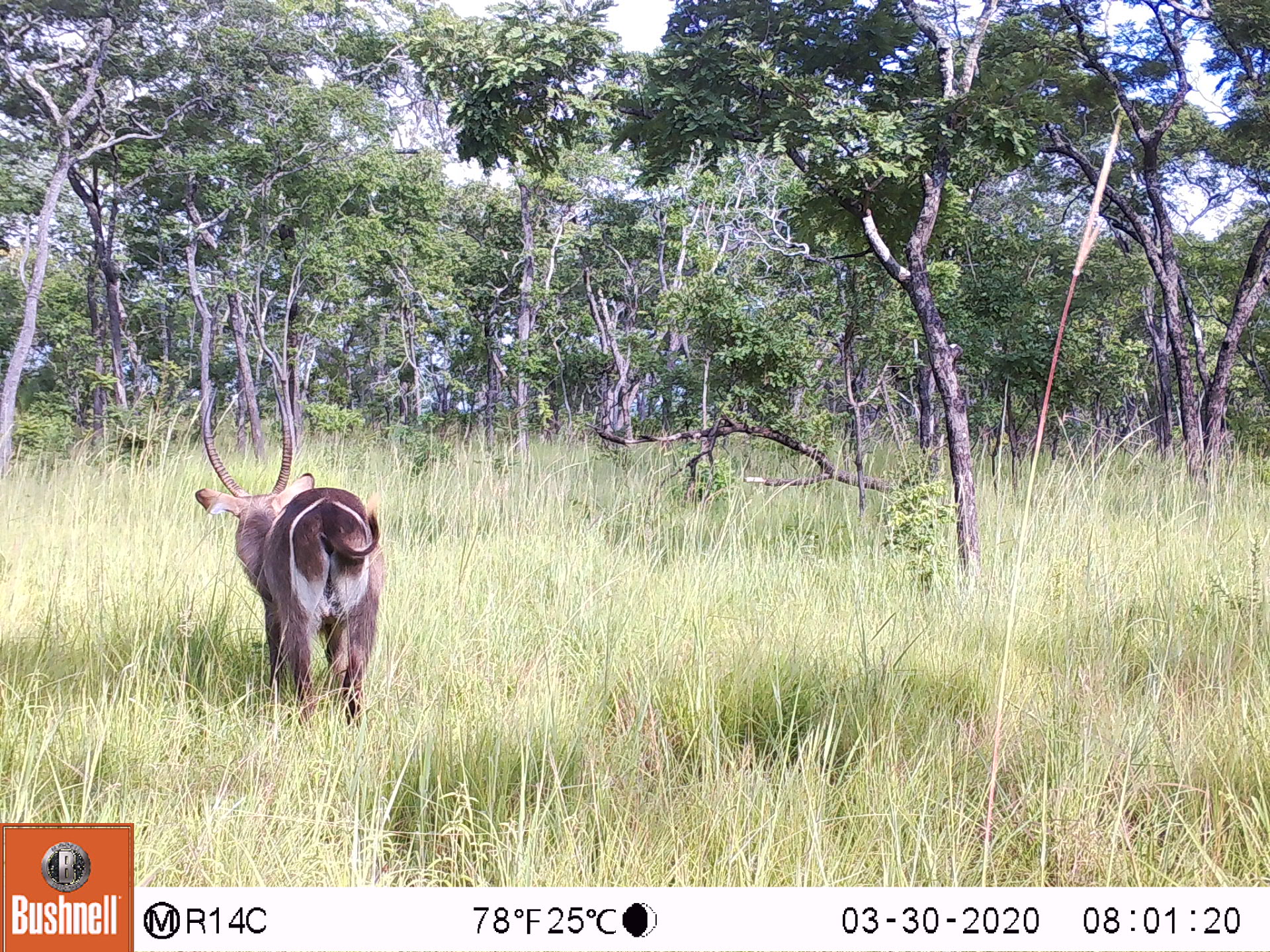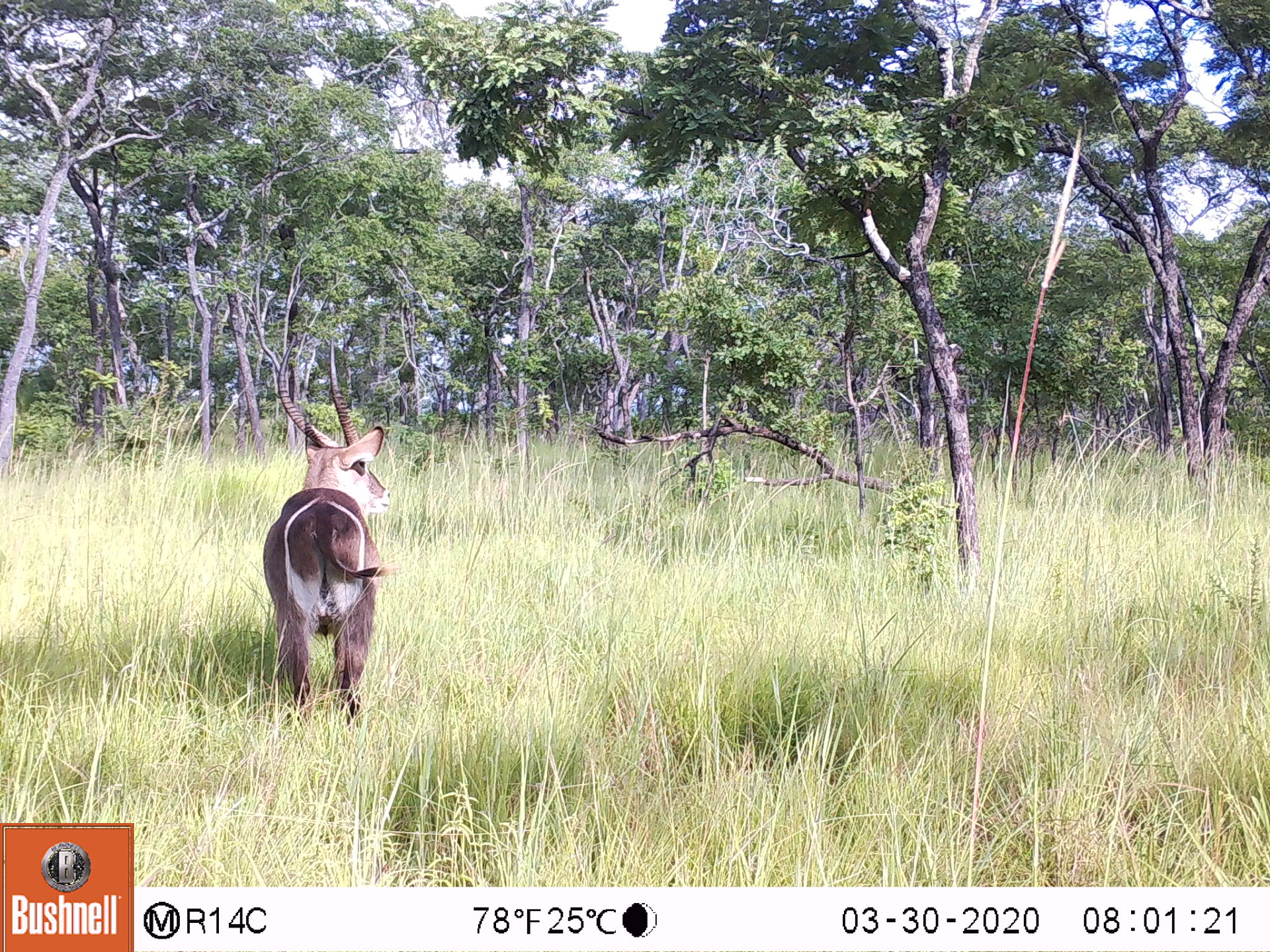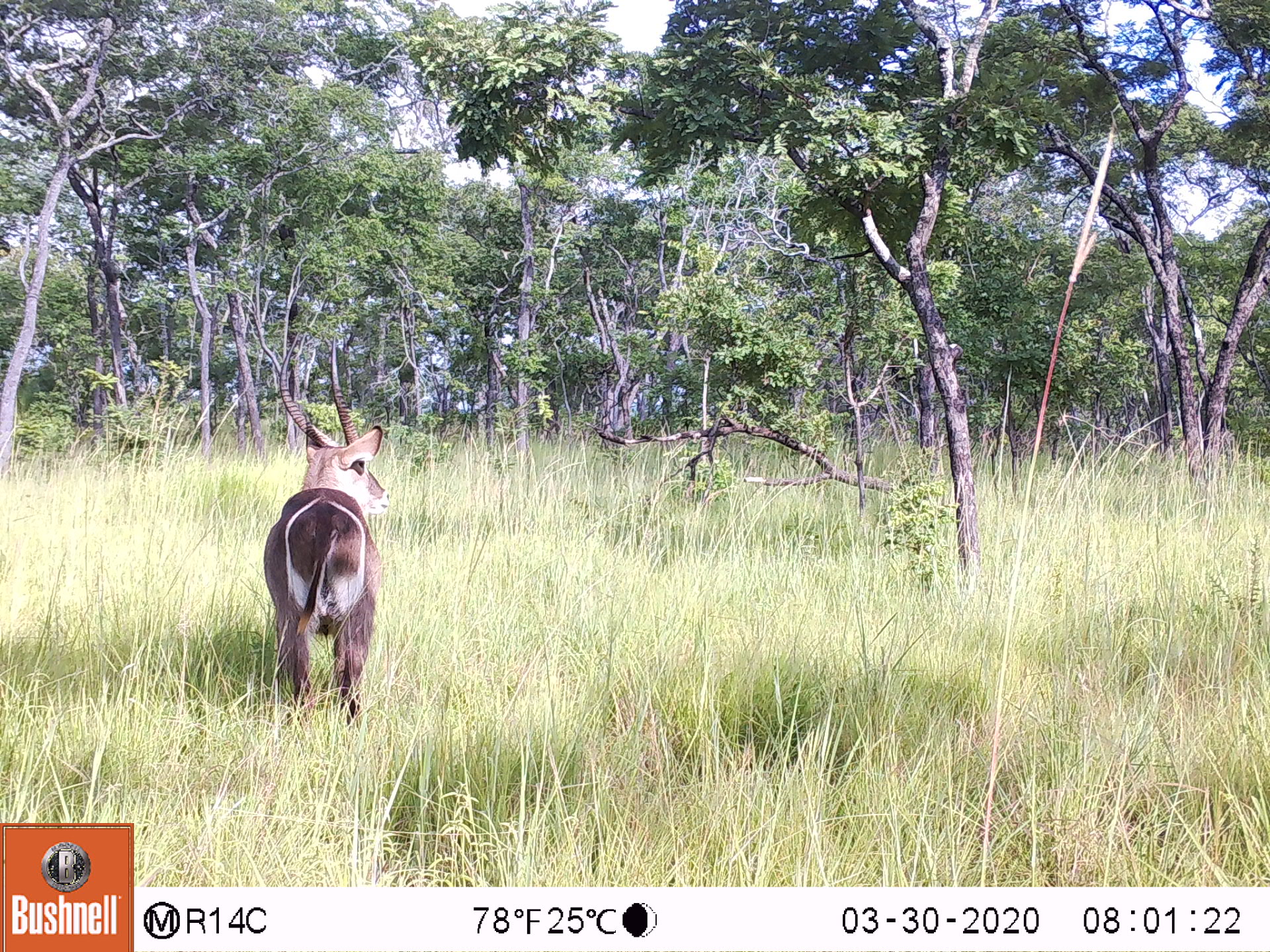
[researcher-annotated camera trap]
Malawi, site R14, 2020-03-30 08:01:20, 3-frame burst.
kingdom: Animalia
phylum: Chordata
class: Mammalia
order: Artiodactyla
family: Bovidae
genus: Kobus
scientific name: Kobus ellipsiprymnus ellipsiprymnus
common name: common waterbuck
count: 1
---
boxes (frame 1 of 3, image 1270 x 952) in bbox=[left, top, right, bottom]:
common waterbuck: bbox=[190, 387, 384, 719]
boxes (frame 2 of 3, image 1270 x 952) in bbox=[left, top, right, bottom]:
common waterbuck: bbox=[268, 330, 394, 722]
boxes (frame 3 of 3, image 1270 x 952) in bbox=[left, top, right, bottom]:
common waterbuck: bbox=[263, 333, 394, 727]